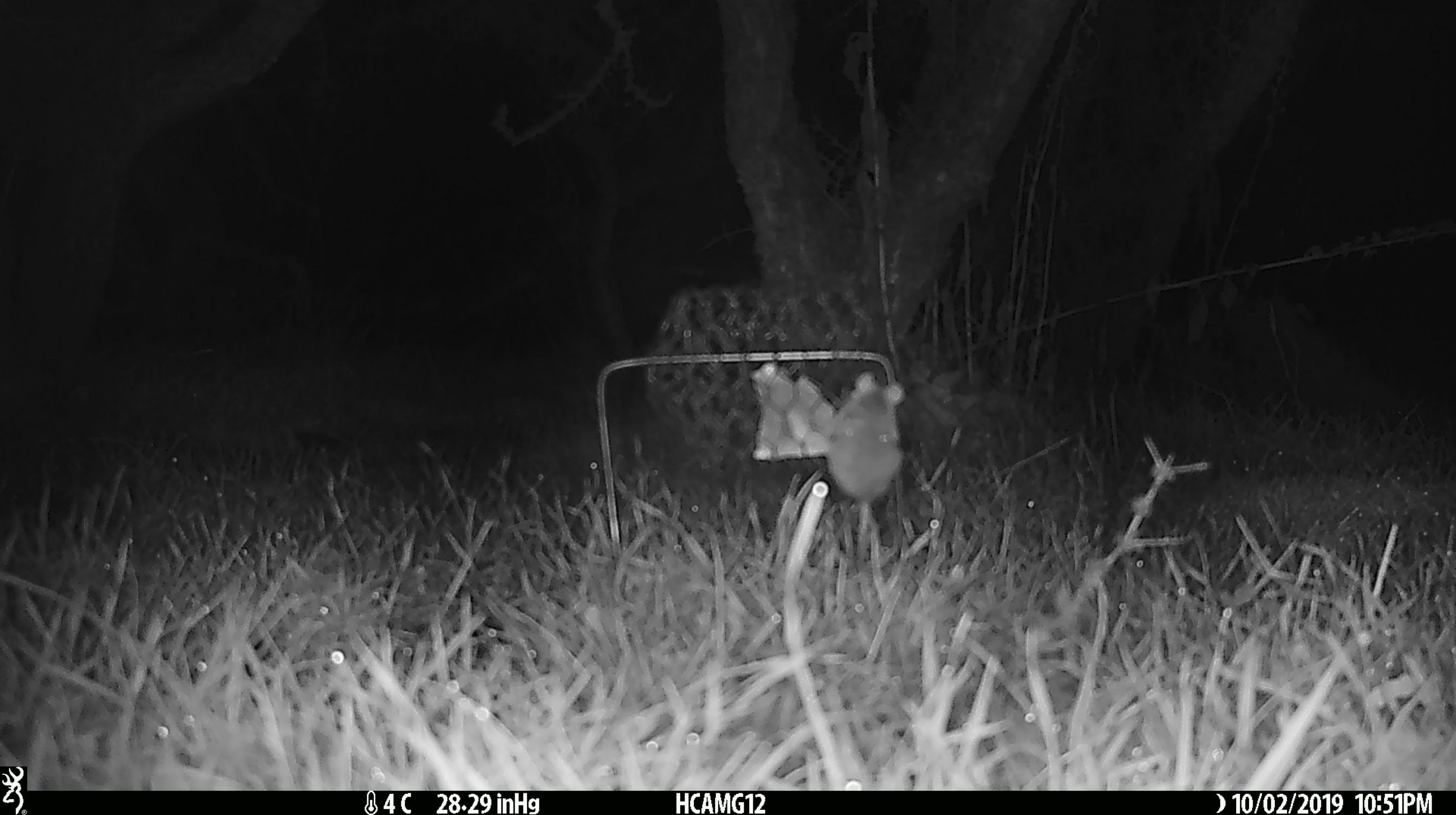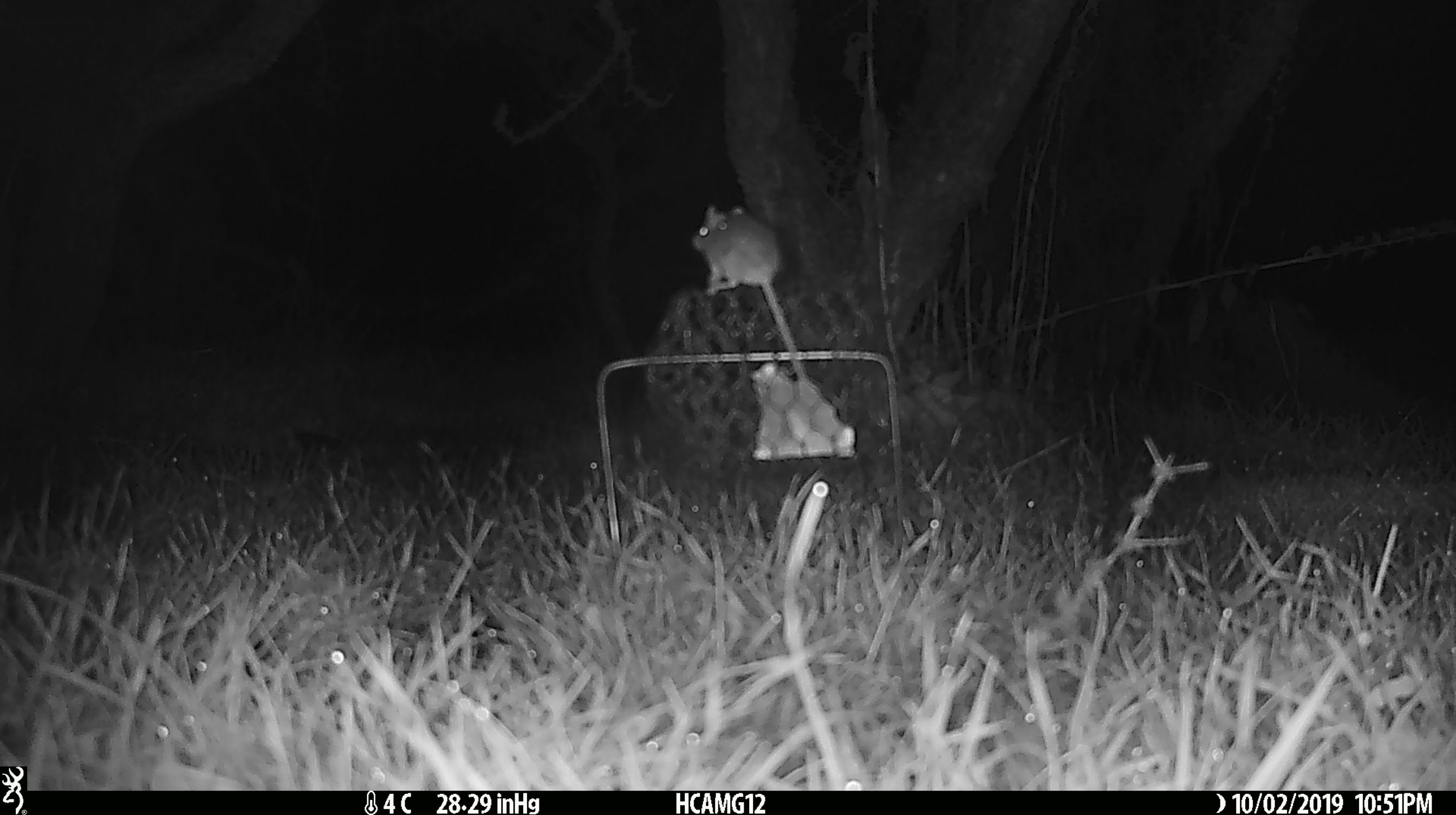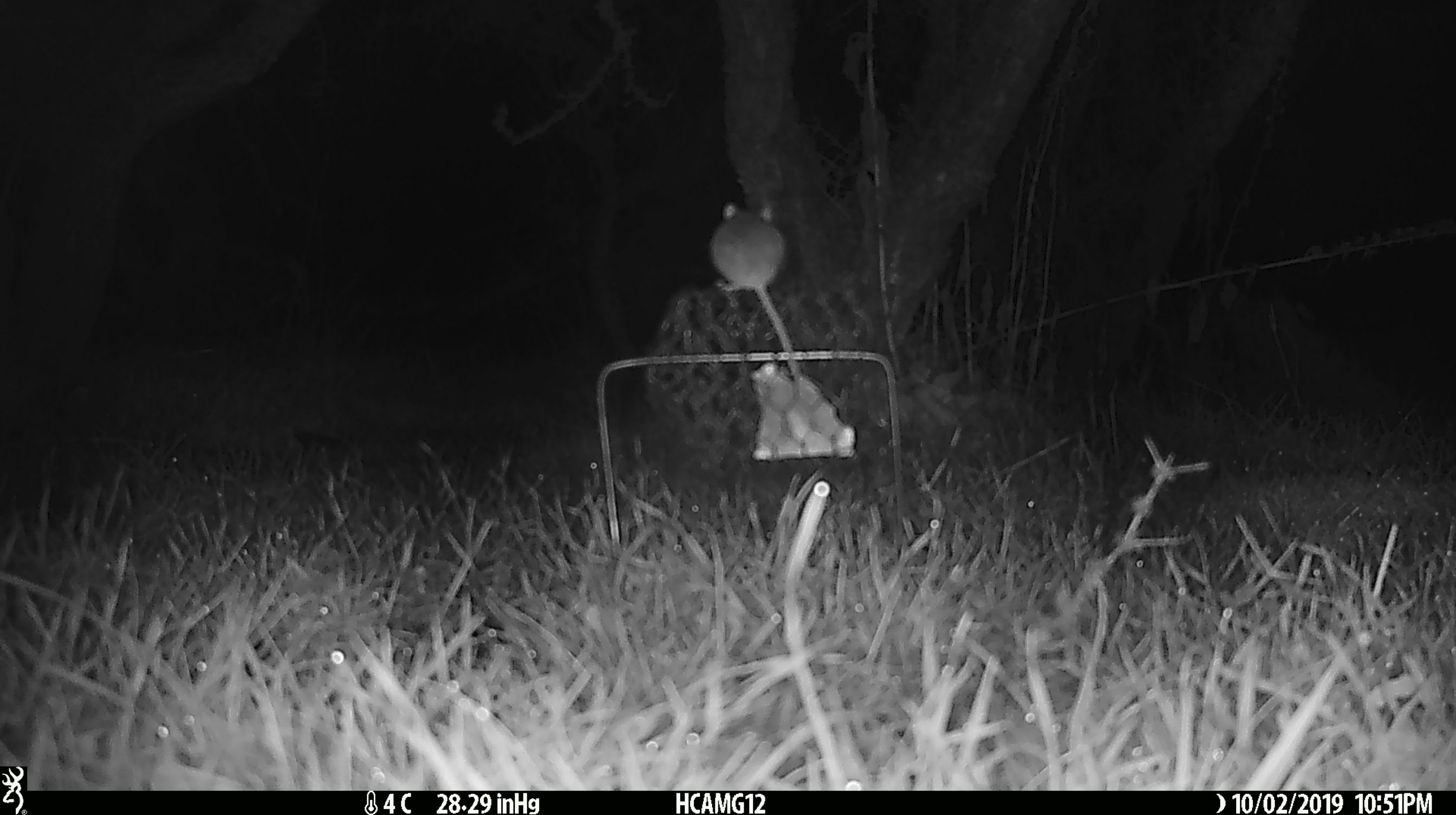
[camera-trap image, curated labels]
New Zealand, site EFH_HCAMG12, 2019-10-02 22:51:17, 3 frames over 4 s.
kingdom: Animalia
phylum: Chordata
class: Mammalia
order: Rodentia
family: Muridae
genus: Mus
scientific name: Mus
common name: mouse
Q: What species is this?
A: Mouse (Mus).